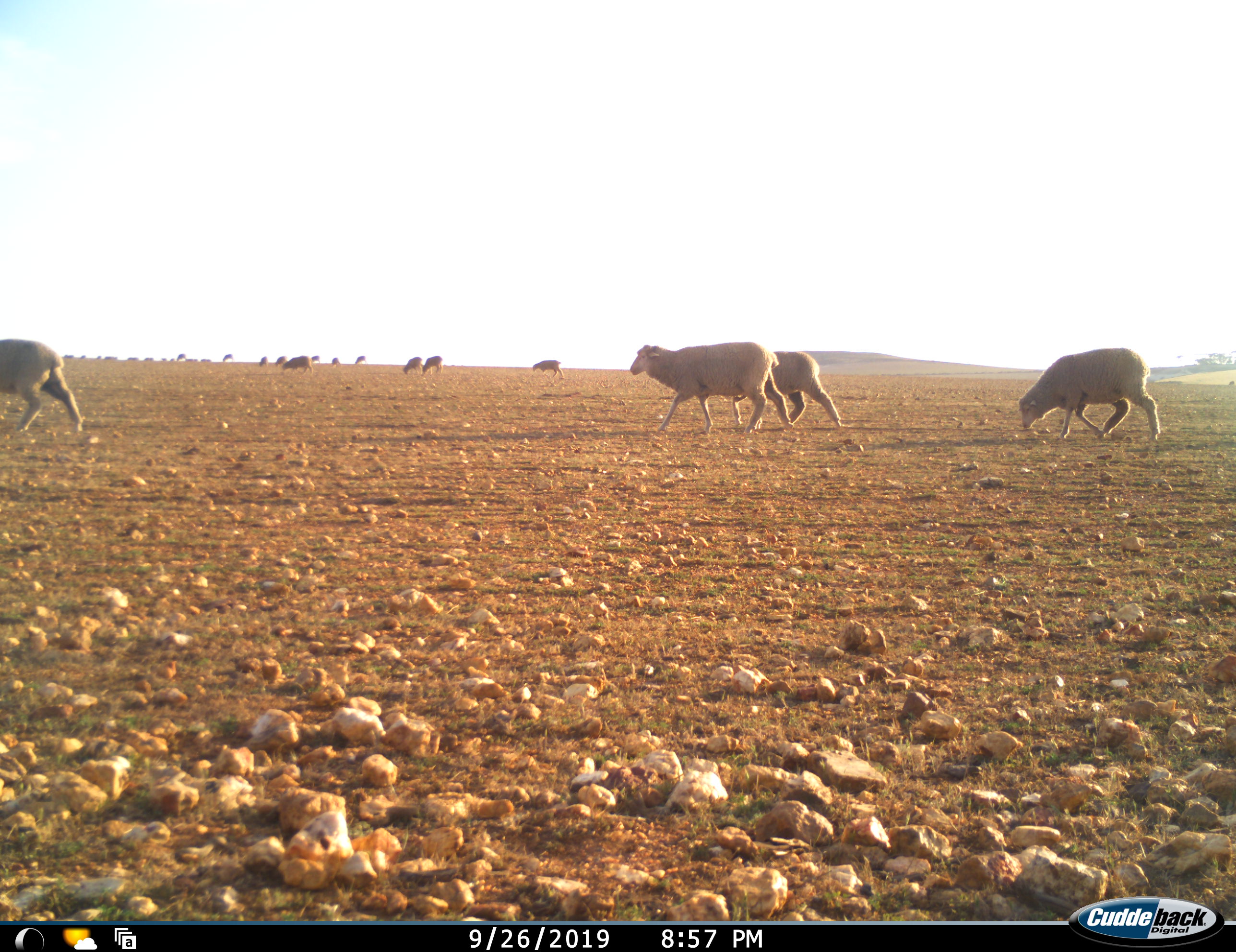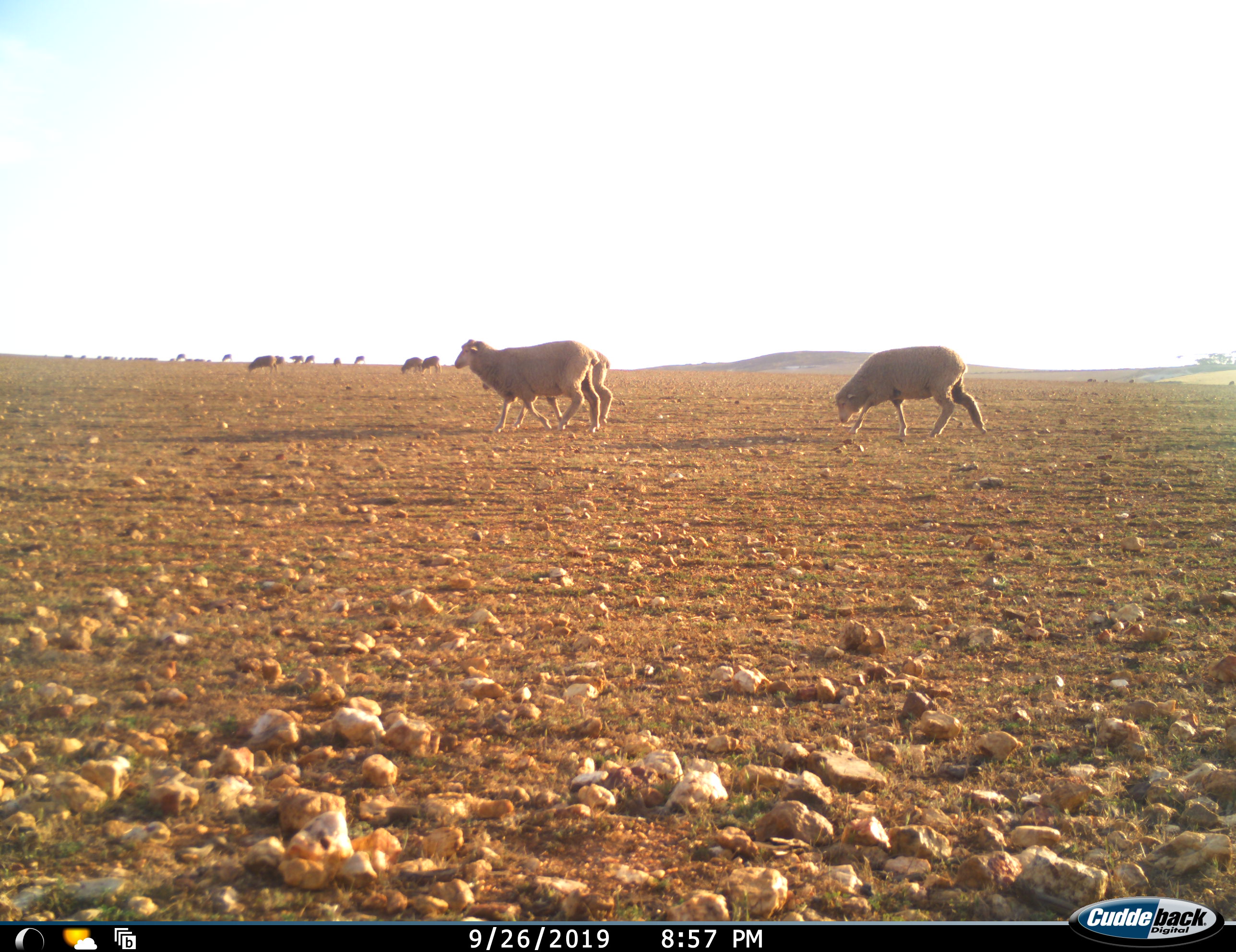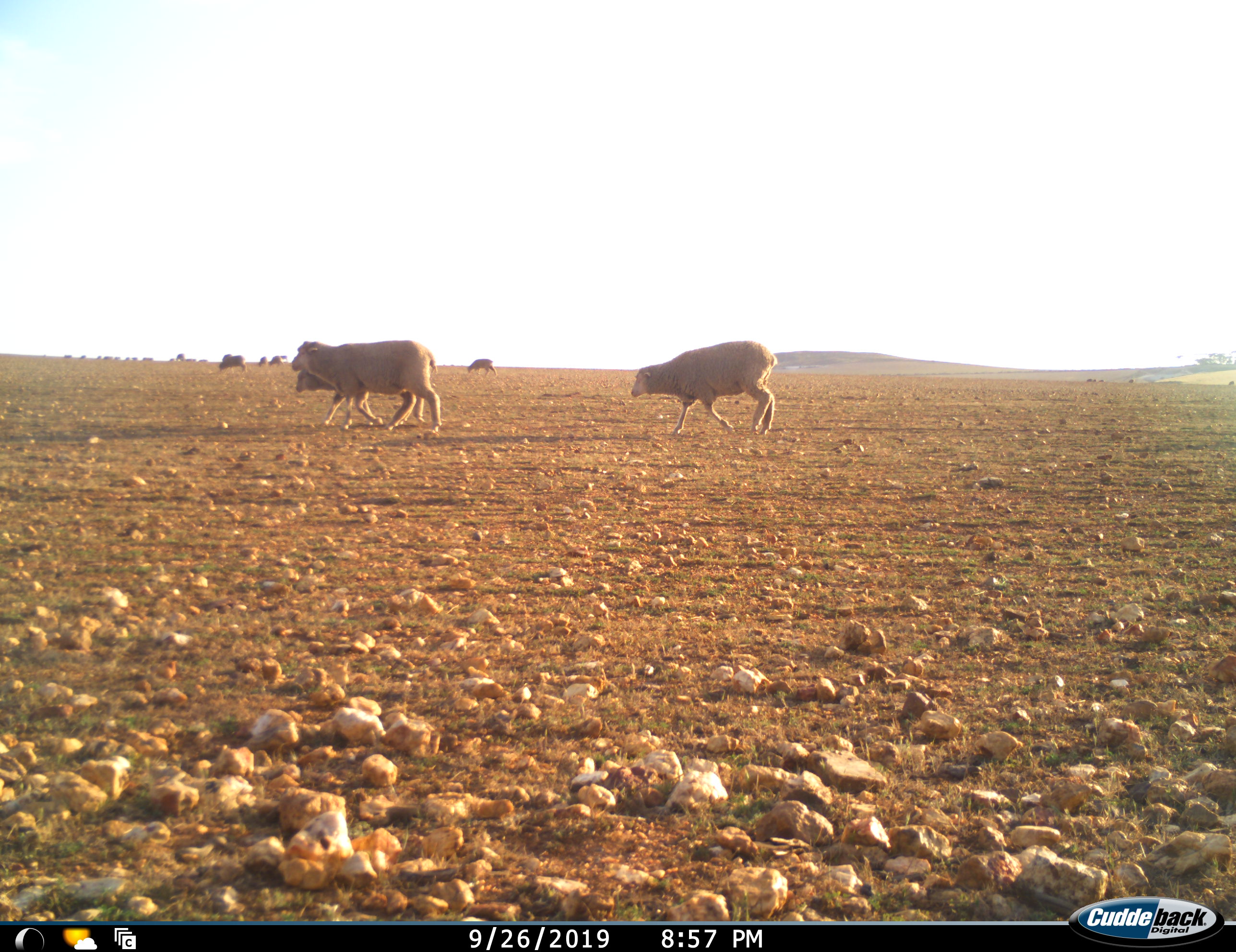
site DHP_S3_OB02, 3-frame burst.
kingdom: Animalia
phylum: Chordata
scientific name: Vertebrata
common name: domestic animal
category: domesticanimal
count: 11-50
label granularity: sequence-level